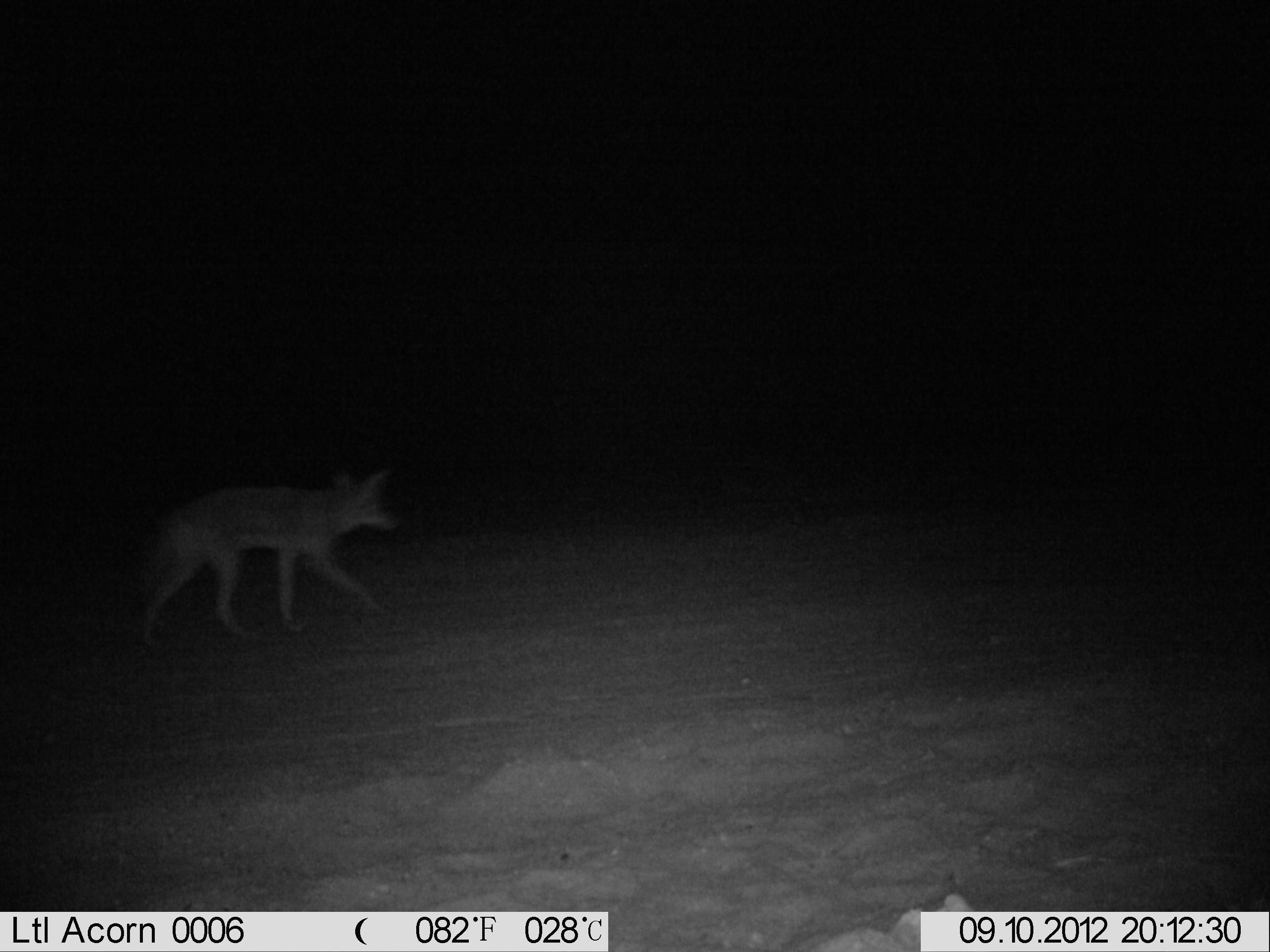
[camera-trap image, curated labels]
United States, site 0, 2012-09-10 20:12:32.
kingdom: Animalia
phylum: Chordata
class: Mammalia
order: Carnivora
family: Canidae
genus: Canis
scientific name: Canis latrans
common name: coyote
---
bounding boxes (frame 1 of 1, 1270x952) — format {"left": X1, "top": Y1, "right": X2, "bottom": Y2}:
coyote: {"left": 121, "top": 459, "right": 406, "bottom": 652}